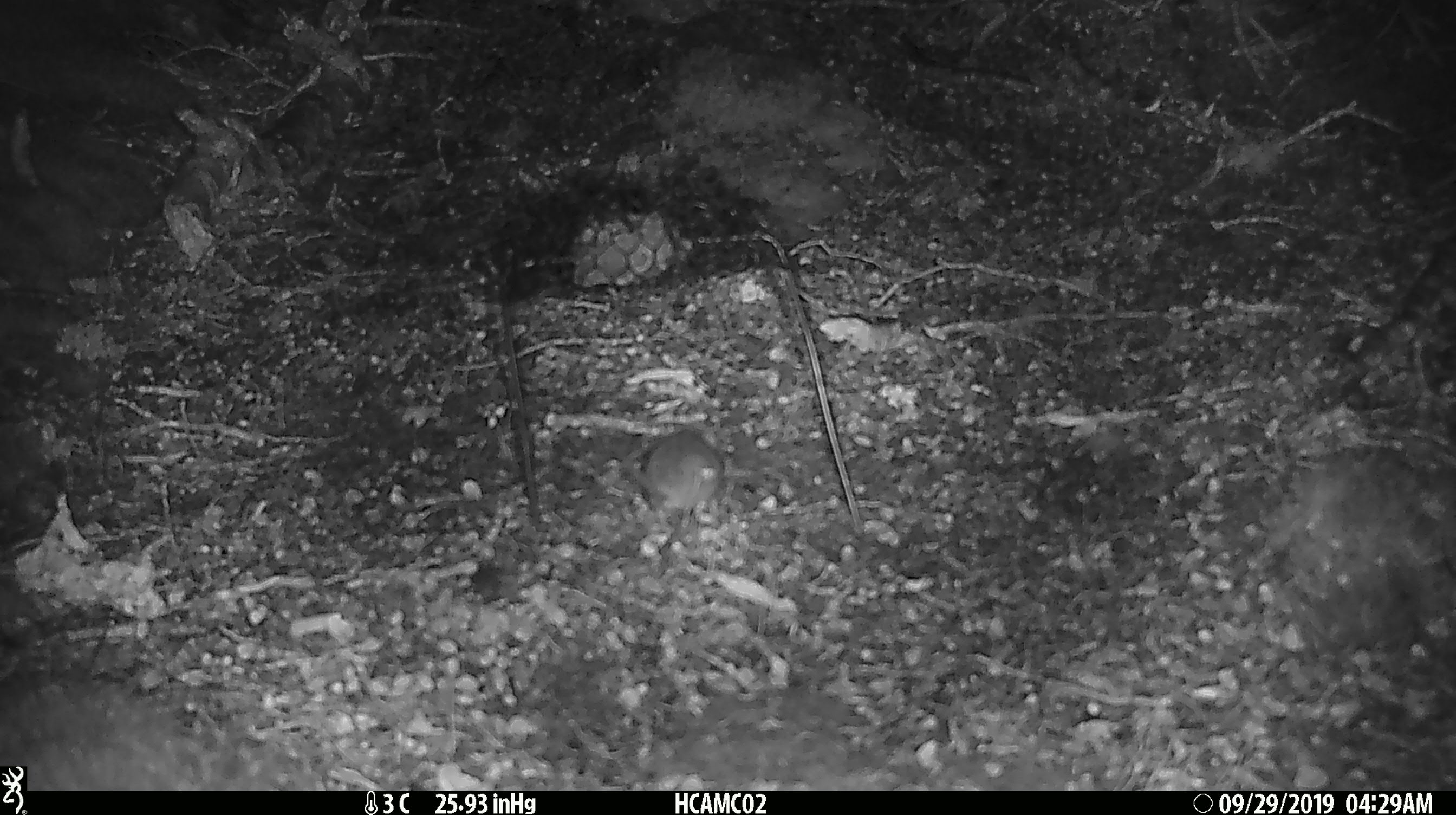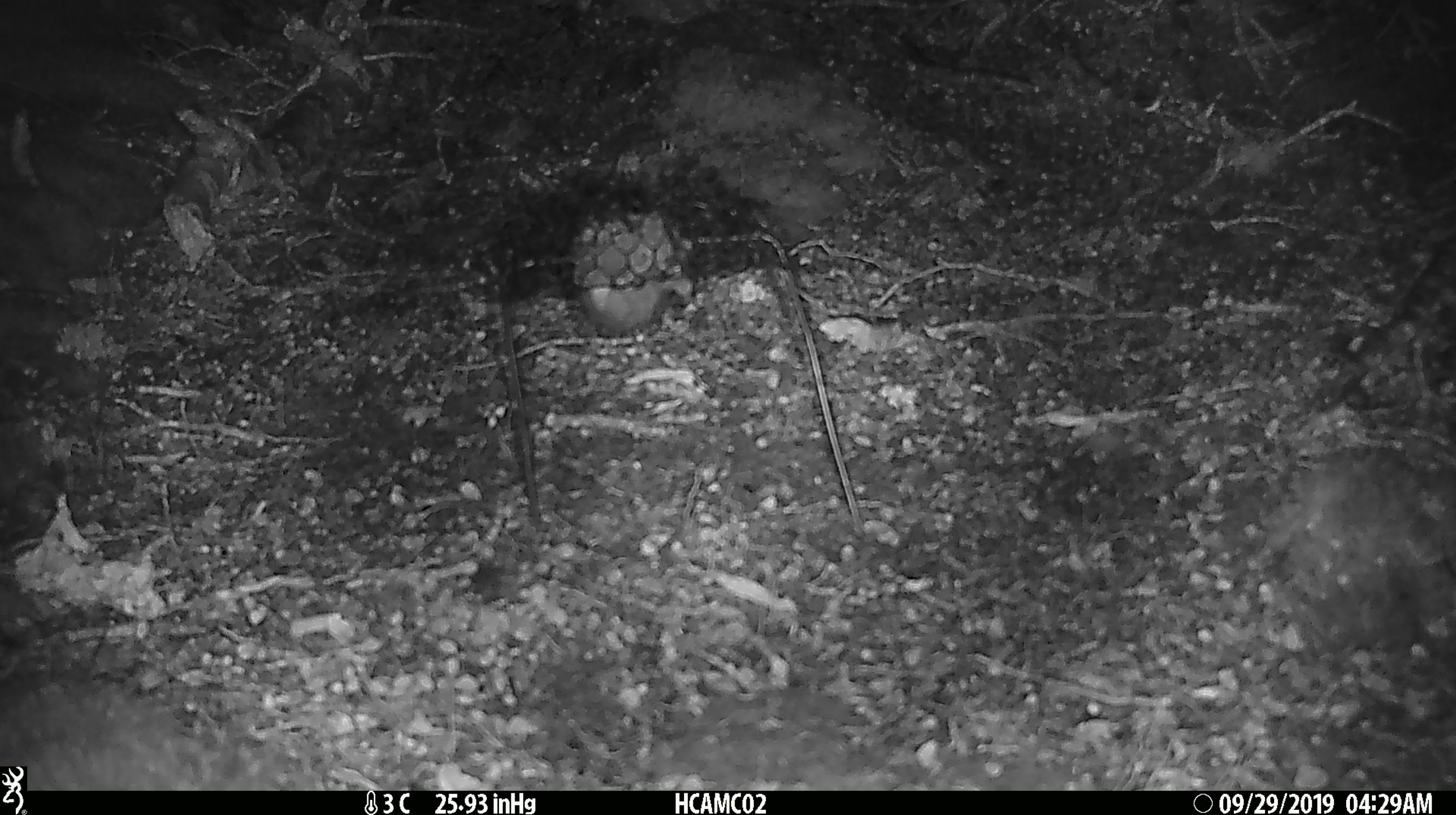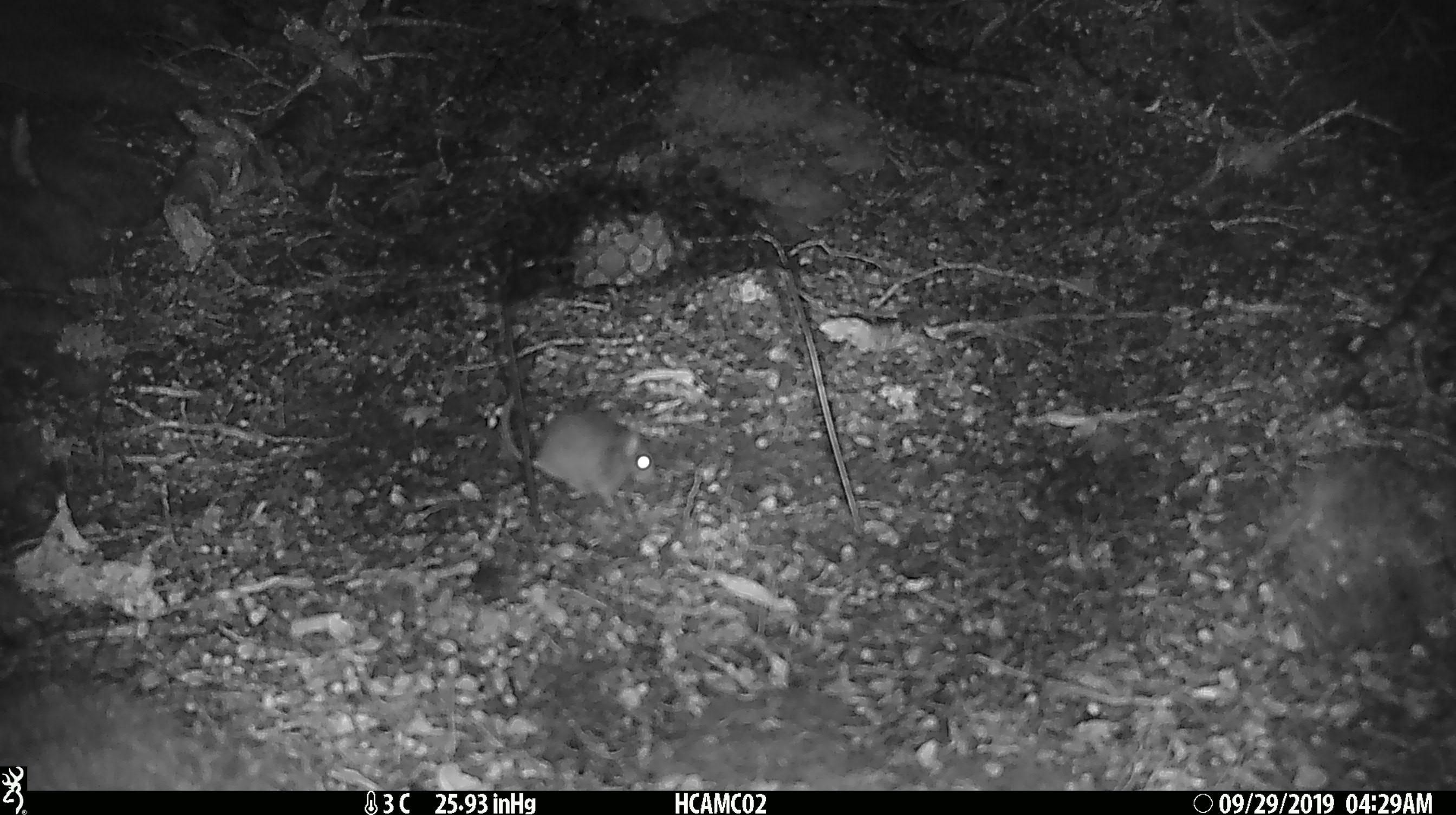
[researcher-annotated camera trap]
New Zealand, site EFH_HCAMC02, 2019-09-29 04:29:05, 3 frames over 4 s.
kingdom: Animalia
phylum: Chordata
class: Mammalia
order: Rodentia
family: Muridae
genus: Mus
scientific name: Mus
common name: mouse